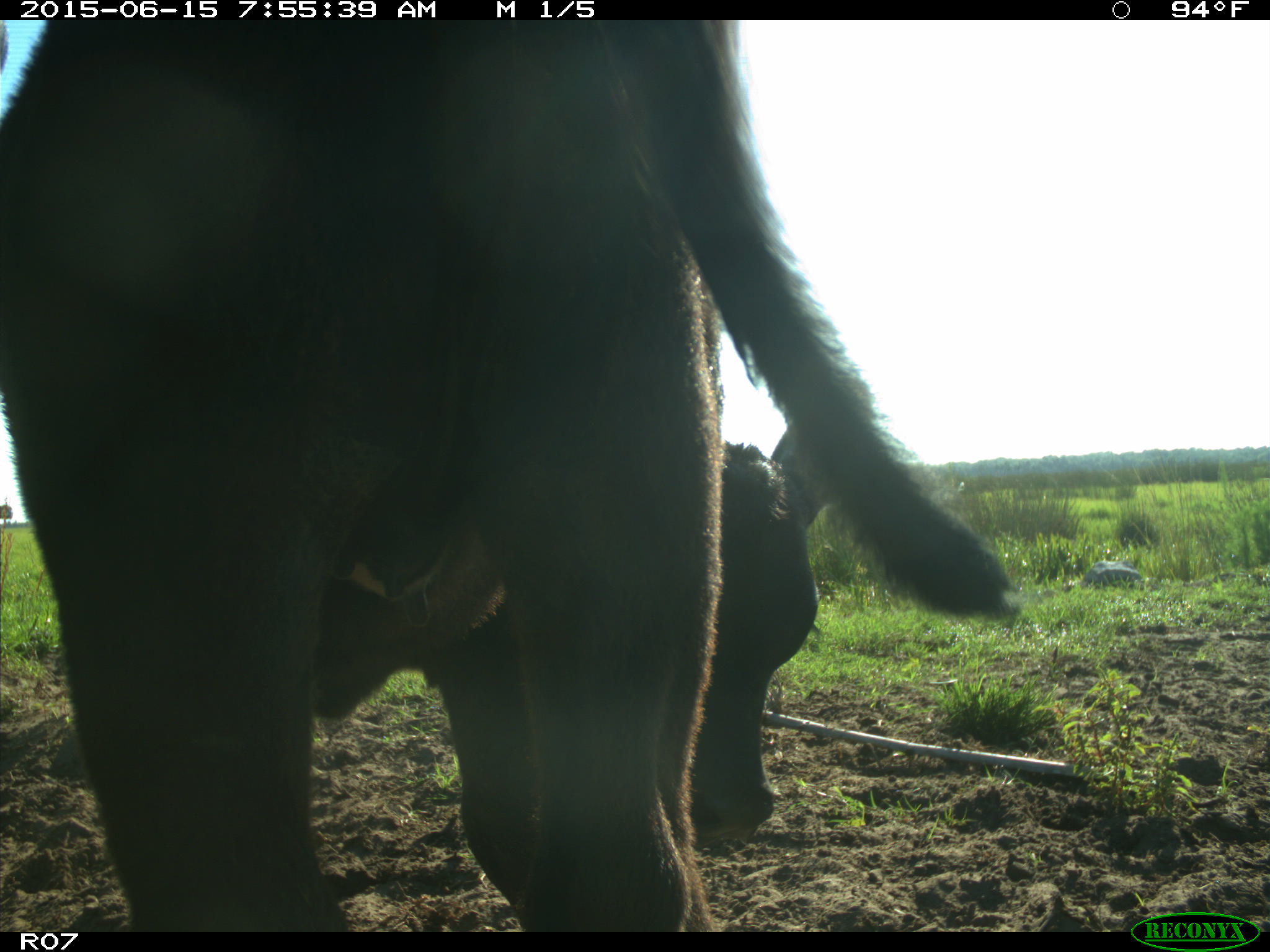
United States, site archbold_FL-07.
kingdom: Animalia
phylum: Chordata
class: Mammalia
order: Artiodactyla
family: Bovidae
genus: Bos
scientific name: Bos taurus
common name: domestic cow